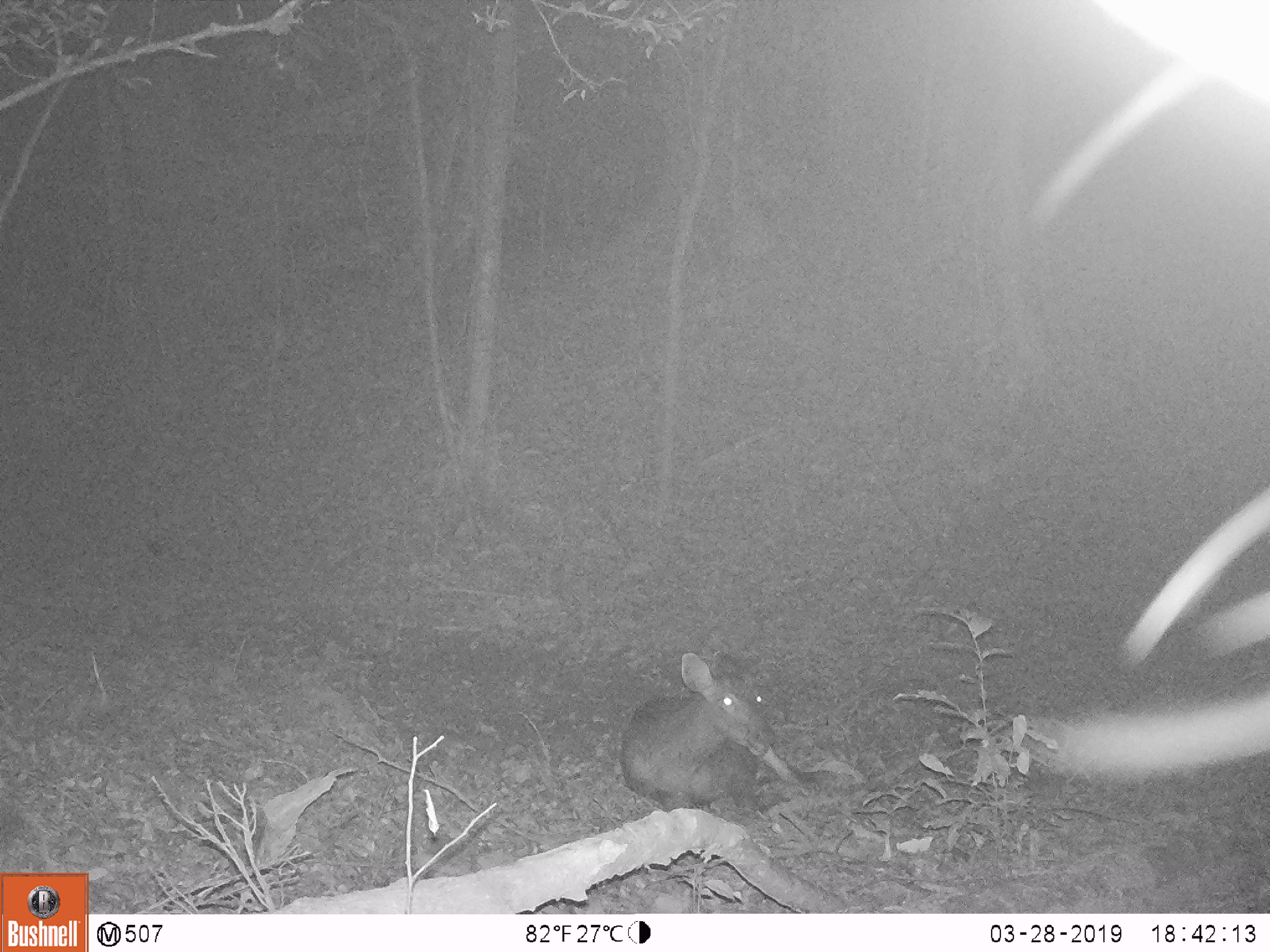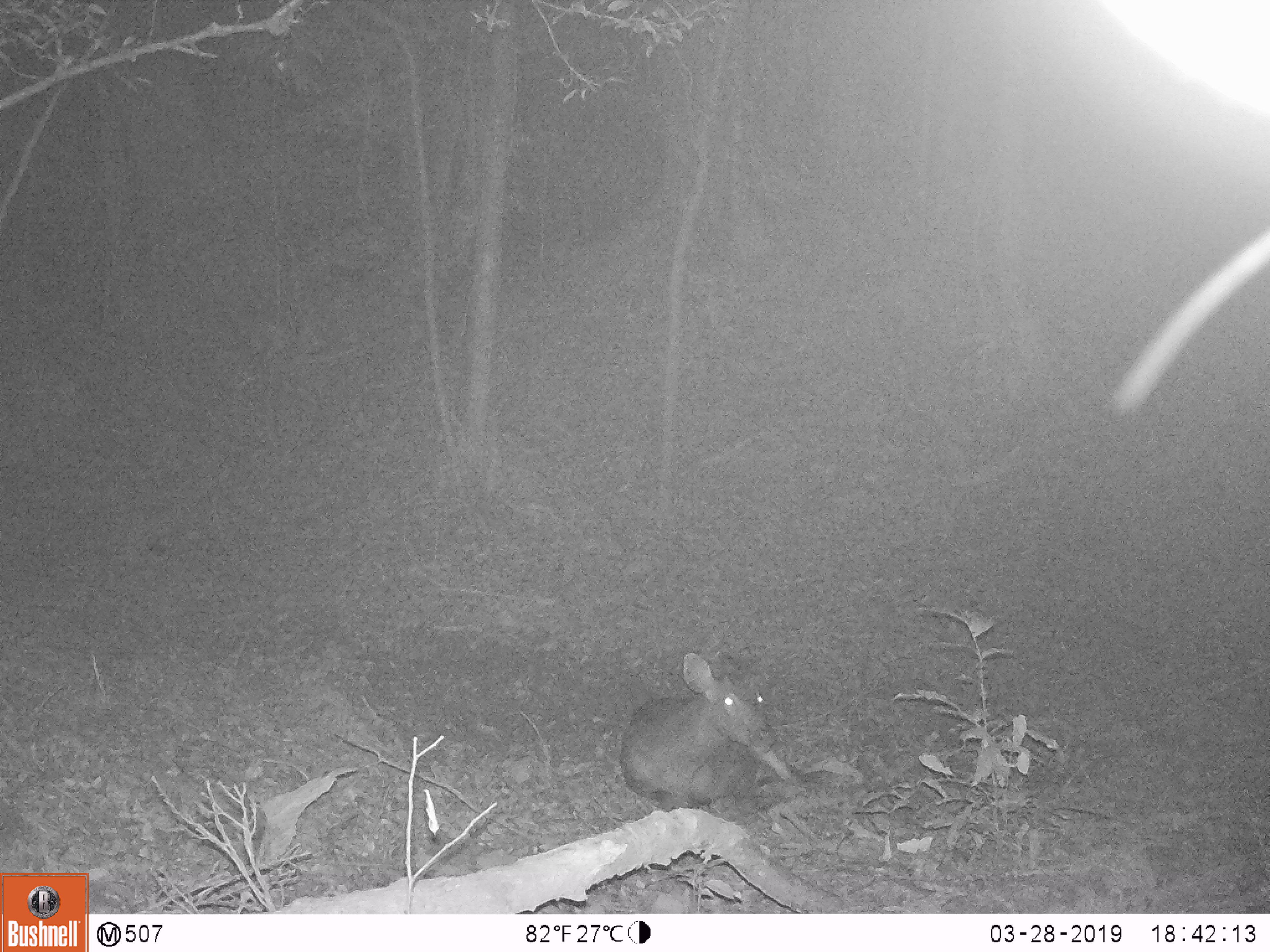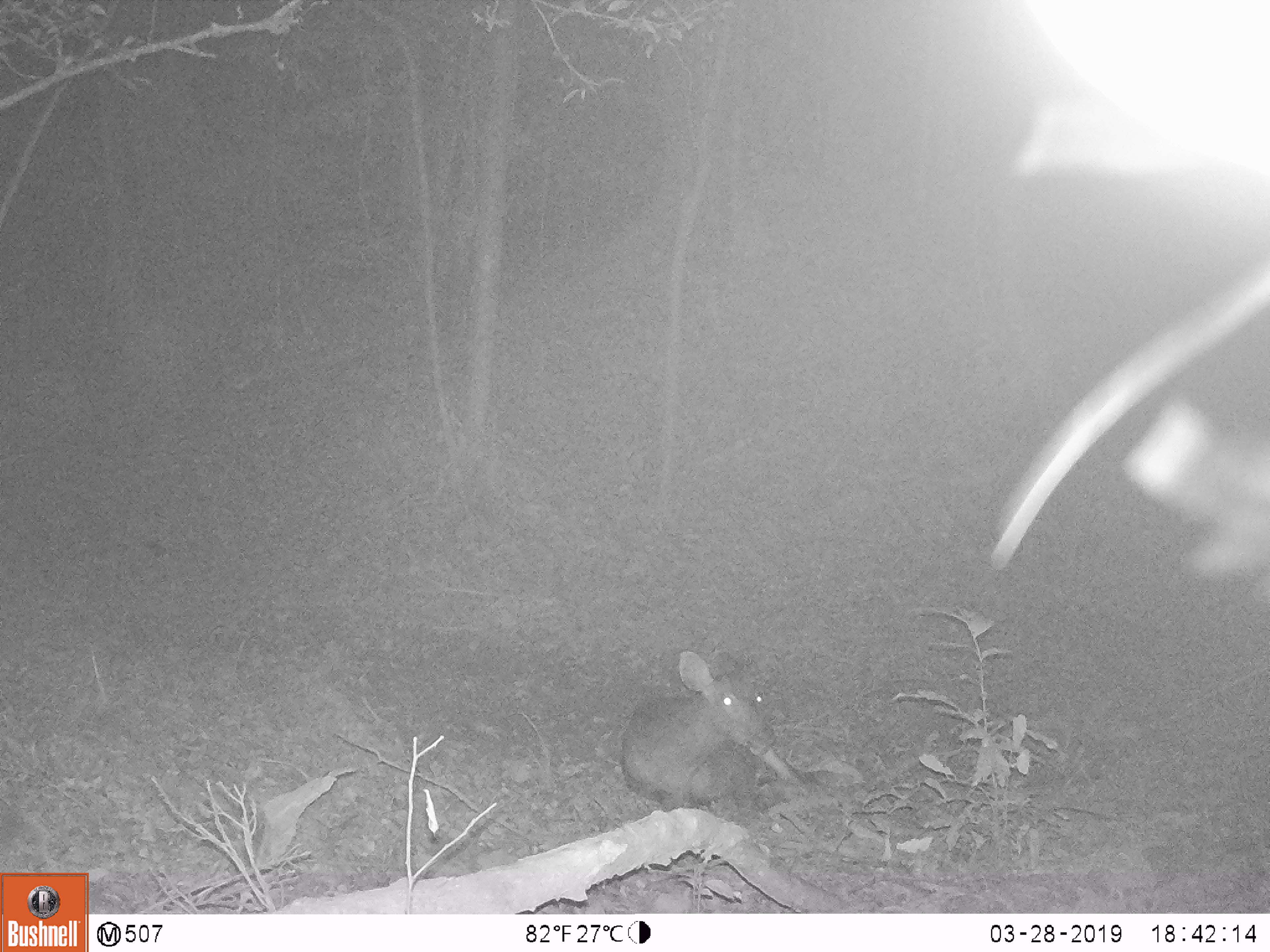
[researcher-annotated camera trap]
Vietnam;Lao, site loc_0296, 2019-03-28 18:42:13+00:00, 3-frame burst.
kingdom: Animalia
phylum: Chordata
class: Mammalia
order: Artiodactyla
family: Cervidae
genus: Rusa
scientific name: Rusa unicolor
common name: sambar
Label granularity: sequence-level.